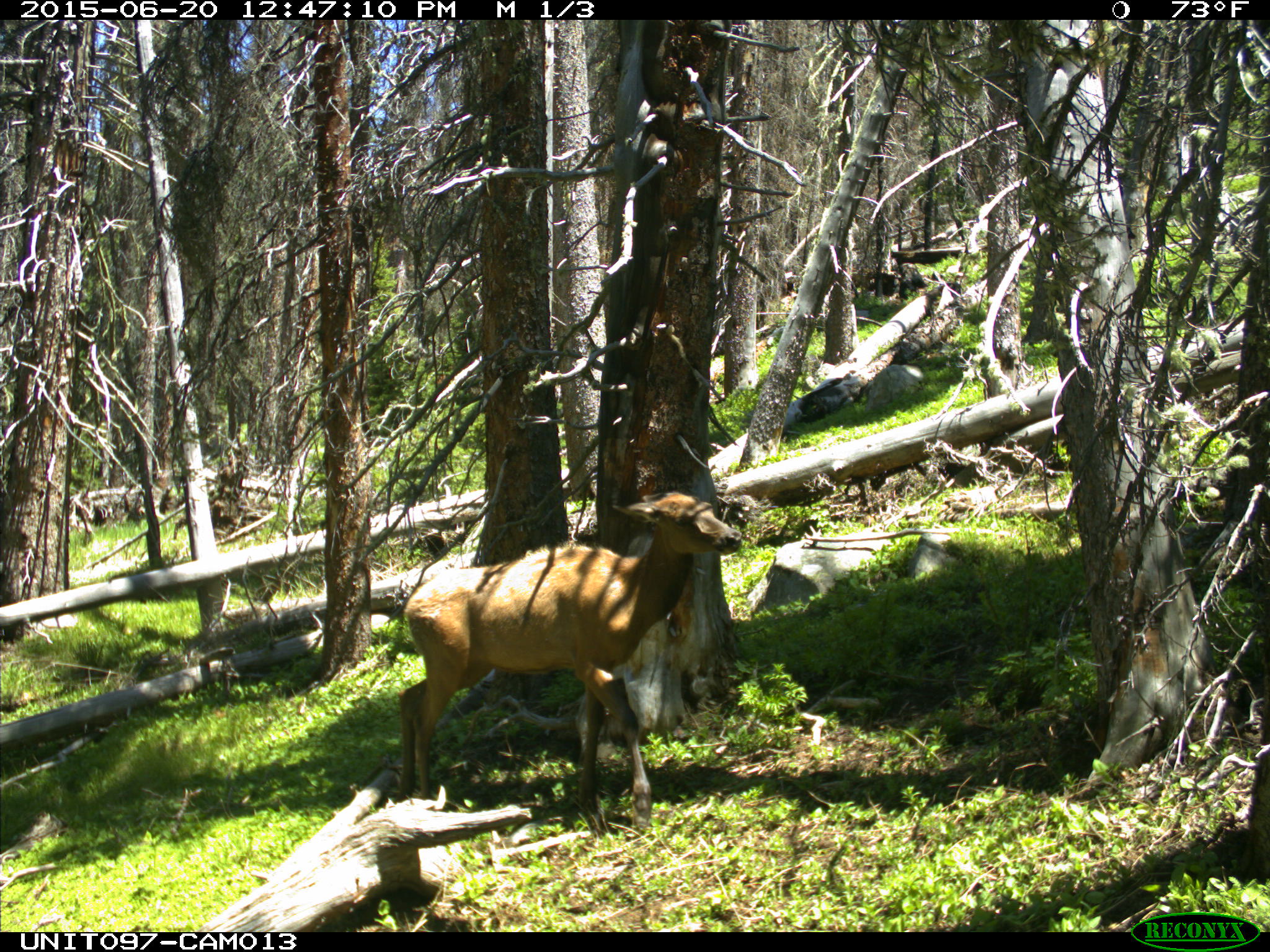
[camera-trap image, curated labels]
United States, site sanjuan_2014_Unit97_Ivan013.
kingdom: Animalia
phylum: Chordata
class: Mammalia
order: Artiodactyla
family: Cervidae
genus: Cervus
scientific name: Cervus elaphus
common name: red deer